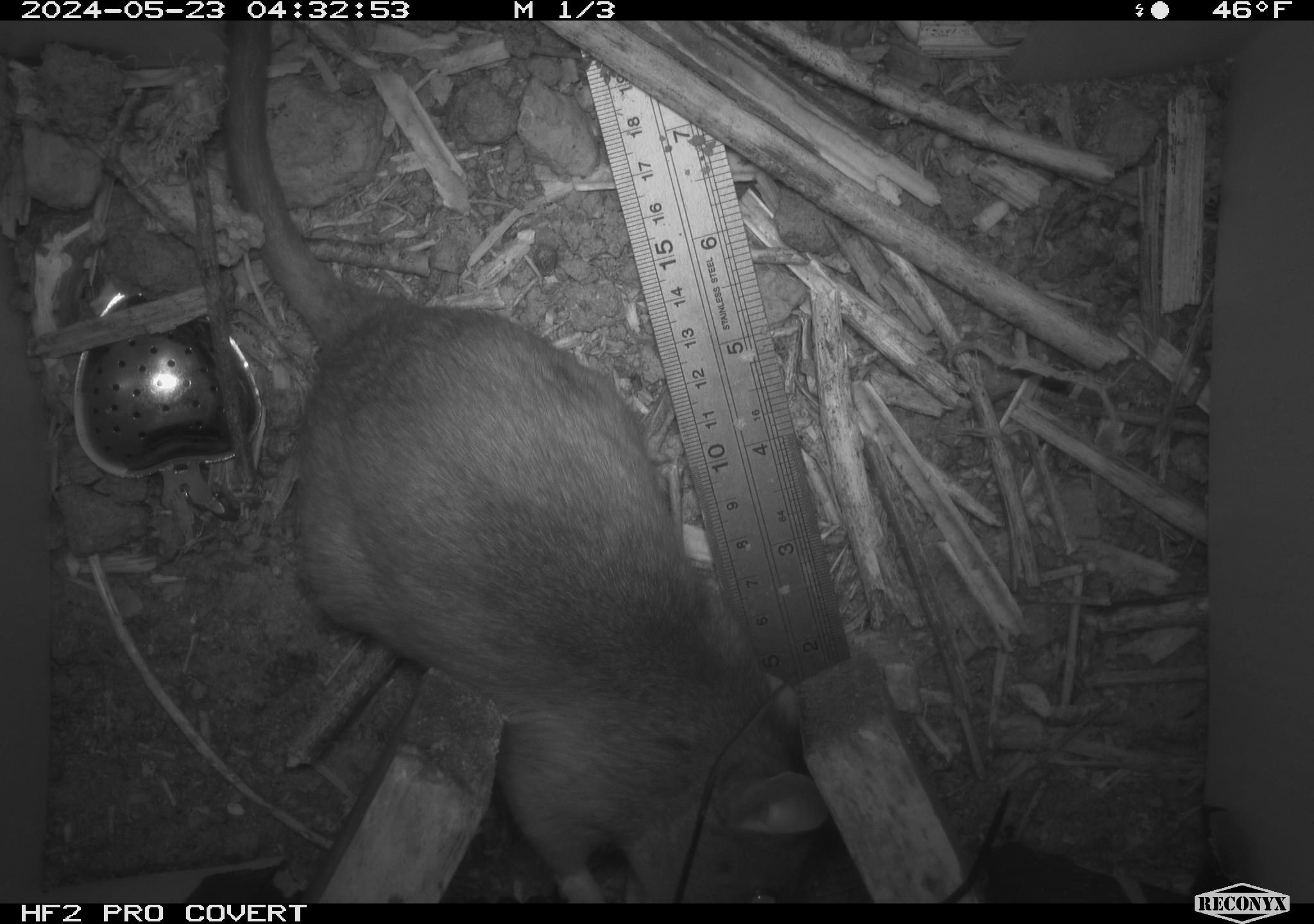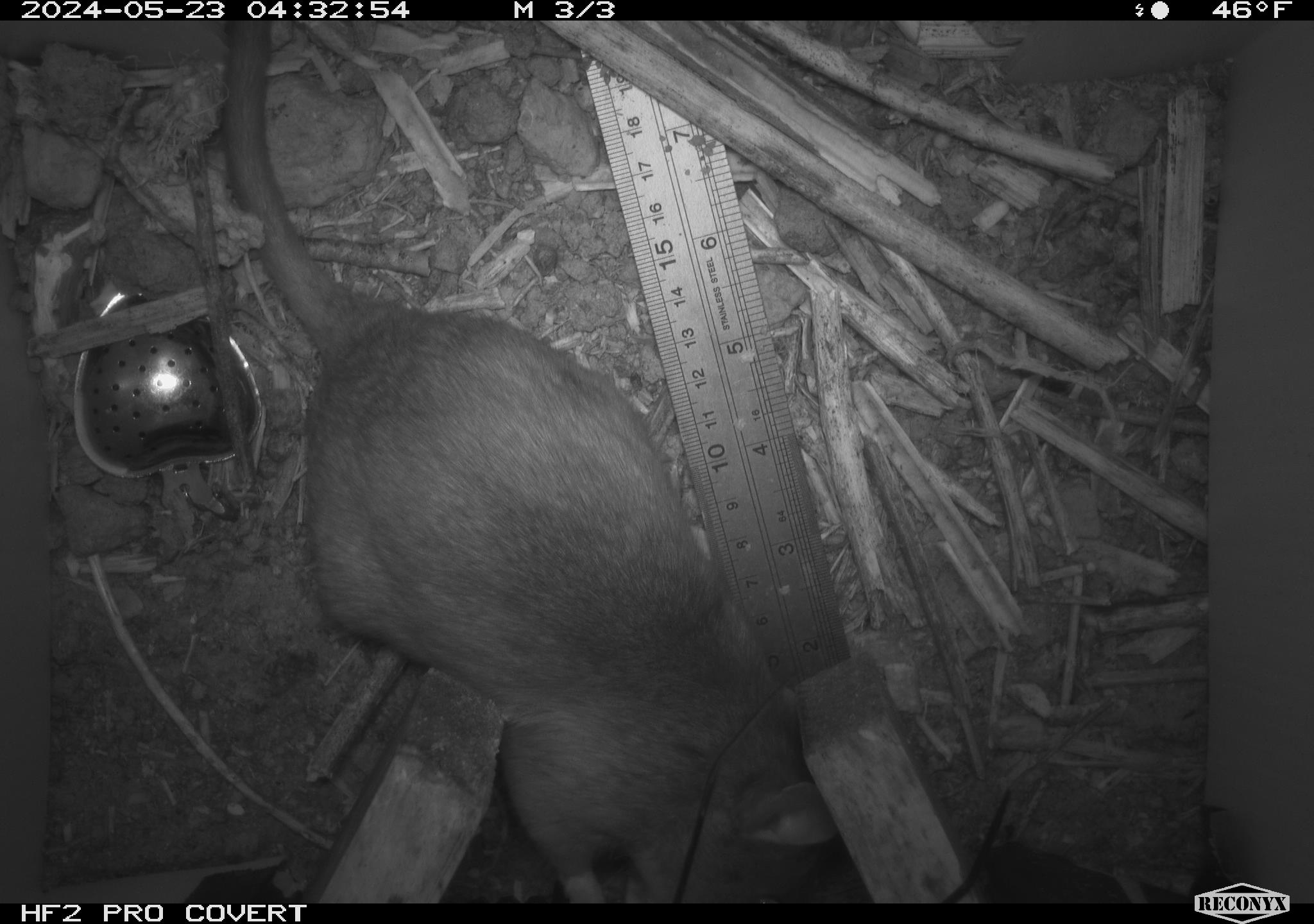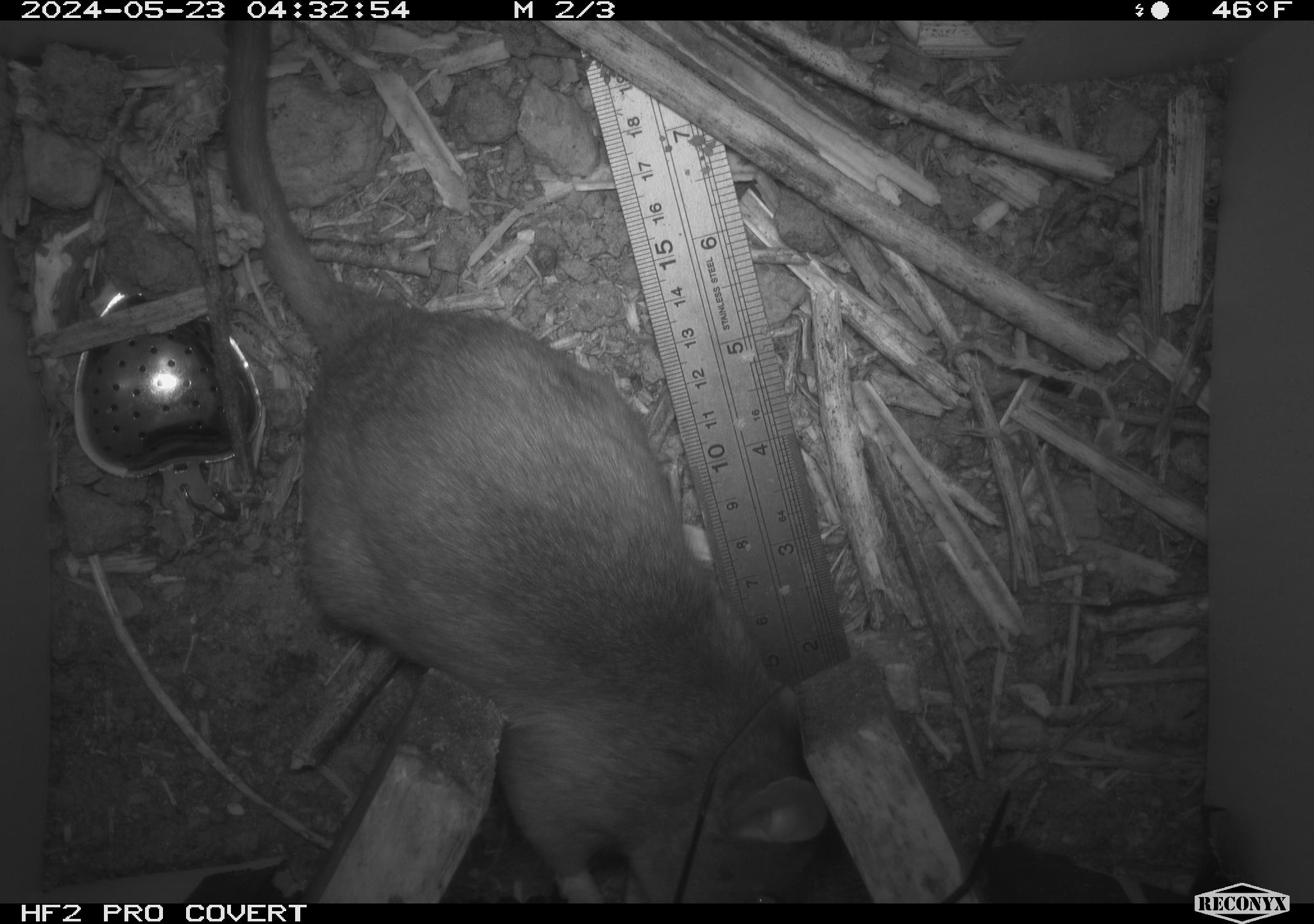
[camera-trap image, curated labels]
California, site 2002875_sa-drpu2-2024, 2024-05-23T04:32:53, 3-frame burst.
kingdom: Animalia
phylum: Chordata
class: Mammalia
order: Rodentia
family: Cricetidae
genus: Neotoma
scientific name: Neotoma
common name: pack rat or woodrat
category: neotoma species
Neotoma species (pack rat or woodrat) (Neotoma).